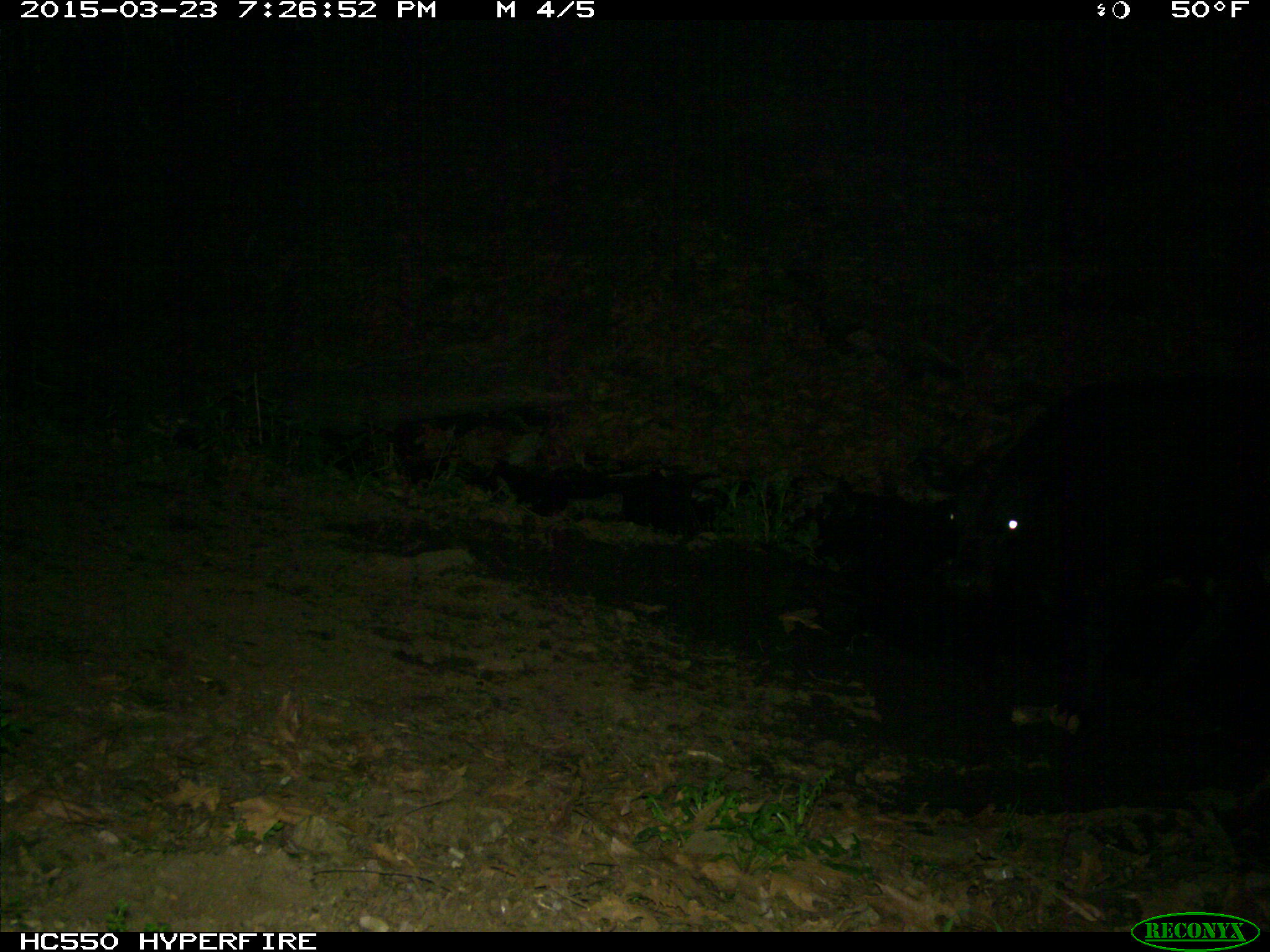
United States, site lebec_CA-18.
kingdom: Animalia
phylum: Chordata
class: Mammalia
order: Artiodactyla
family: Bovidae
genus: Bos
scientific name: Bos taurus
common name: domestic cow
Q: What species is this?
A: Bos taurus (domestic cow).